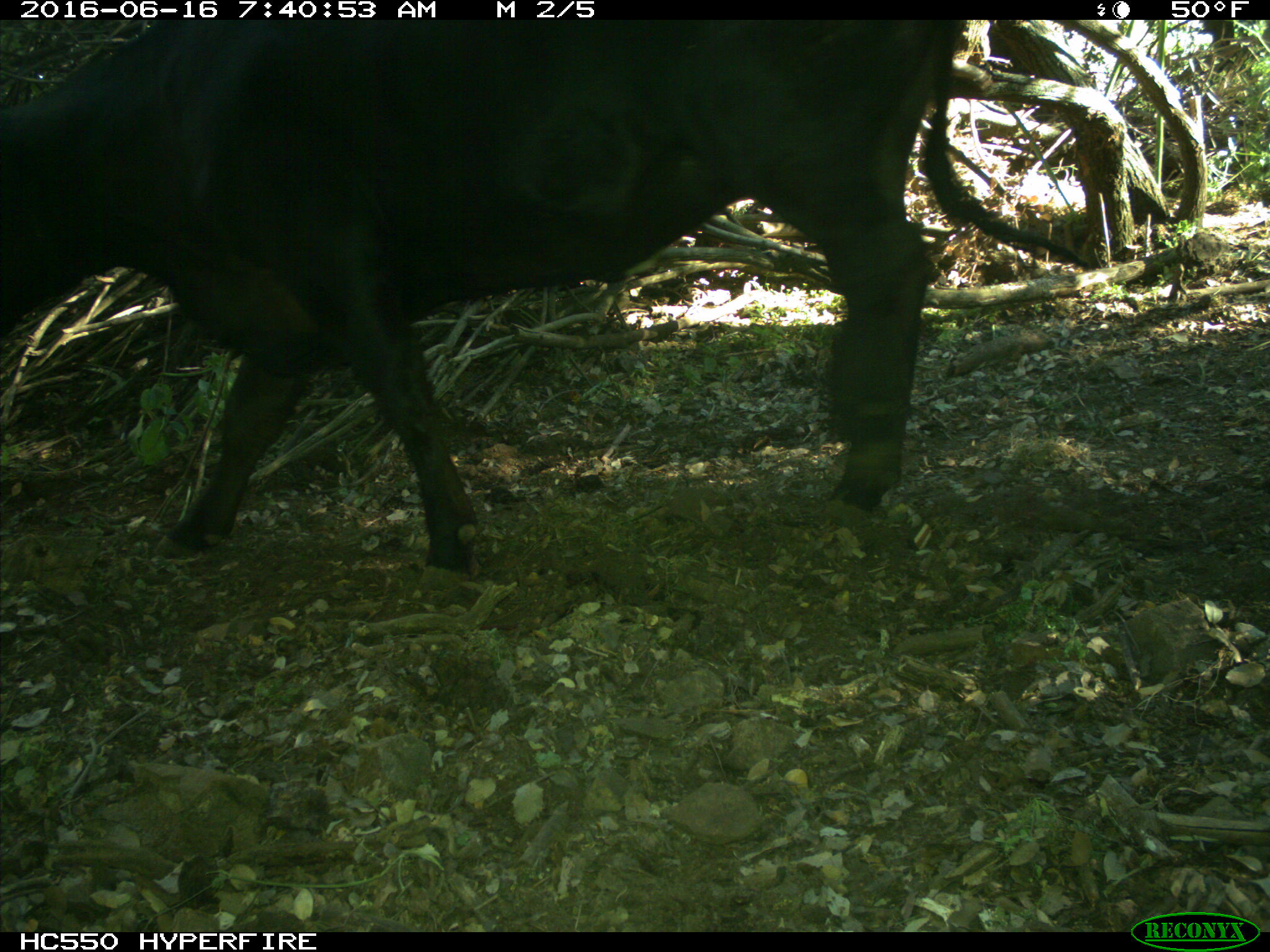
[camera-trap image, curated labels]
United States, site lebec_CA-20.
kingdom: Animalia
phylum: Chordata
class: Mammalia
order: Artiodactyla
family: Bovidae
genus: Bos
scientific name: Bos taurus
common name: domestic cow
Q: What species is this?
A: Bos taurus (domestic cow).